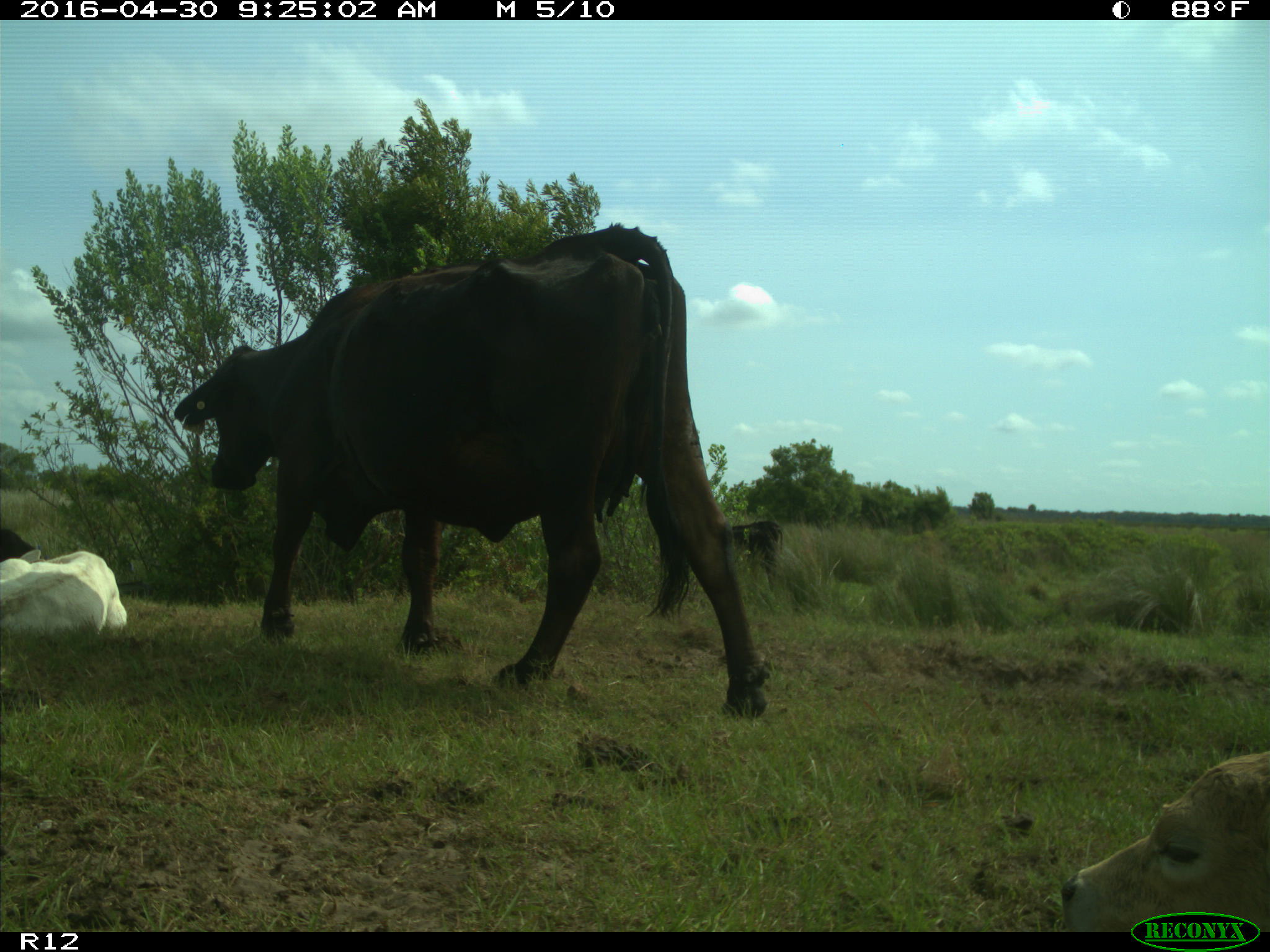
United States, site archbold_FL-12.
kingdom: Animalia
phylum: Chordata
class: Mammalia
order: Artiodactyla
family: Bovidae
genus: Bos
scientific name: Bos taurus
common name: domestic cow